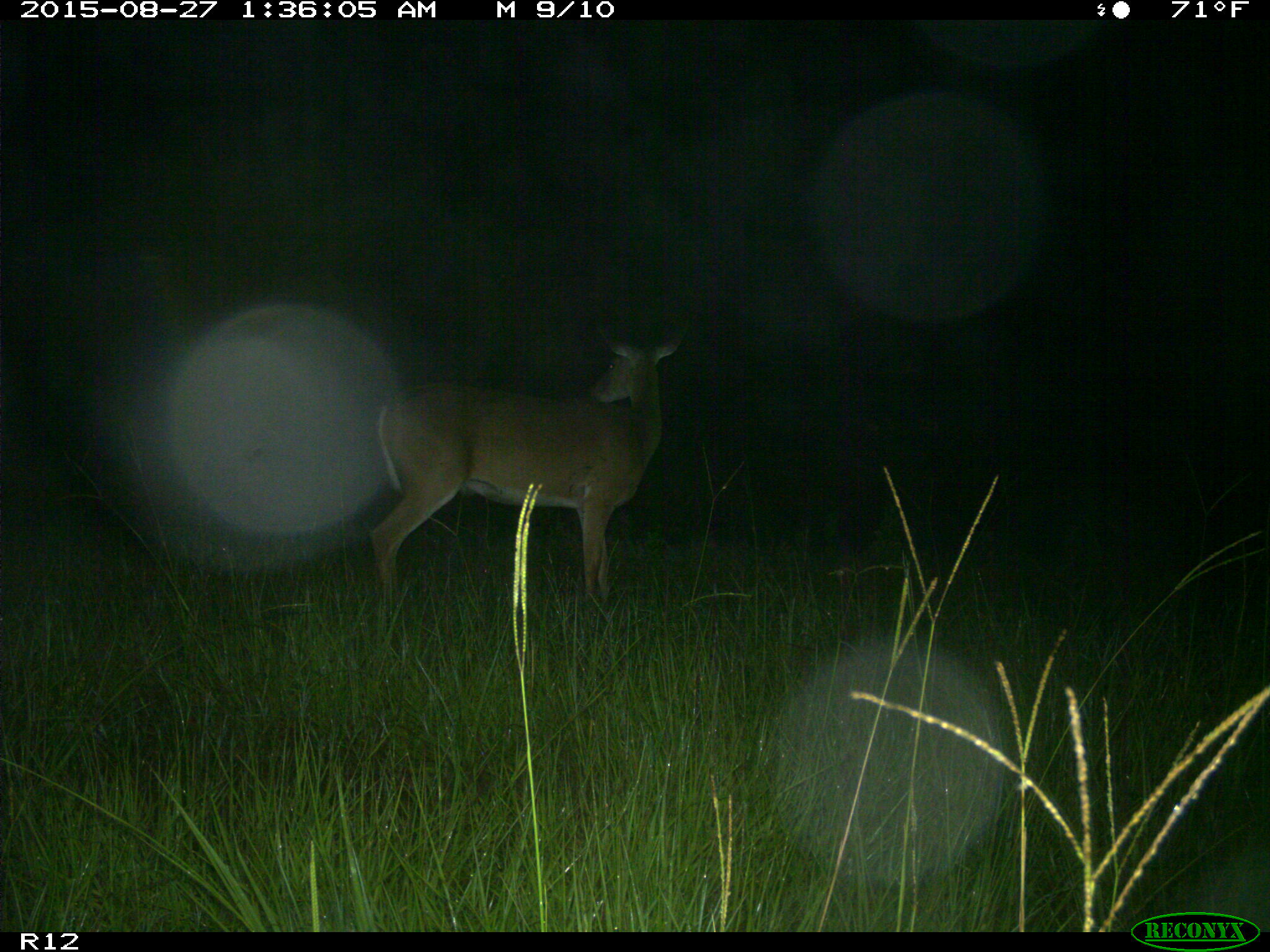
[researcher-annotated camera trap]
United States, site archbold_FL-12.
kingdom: Animalia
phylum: Chordata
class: Mammalia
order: Artiodactyla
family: Cervidae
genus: Odocoileus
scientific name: Odocoileus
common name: deer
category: unidentified deer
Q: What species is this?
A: Unidentified deer (deer) (Odocoileus).